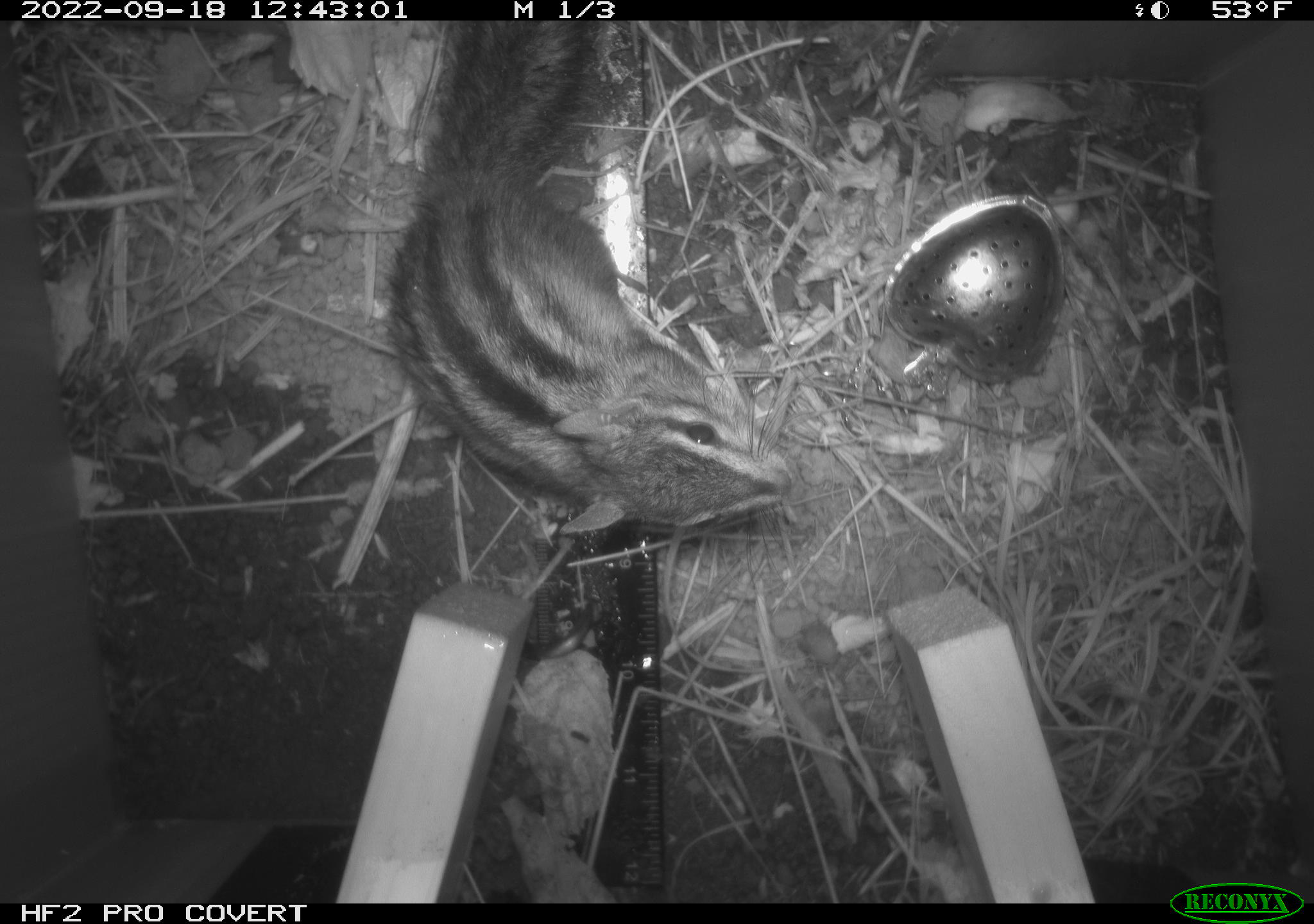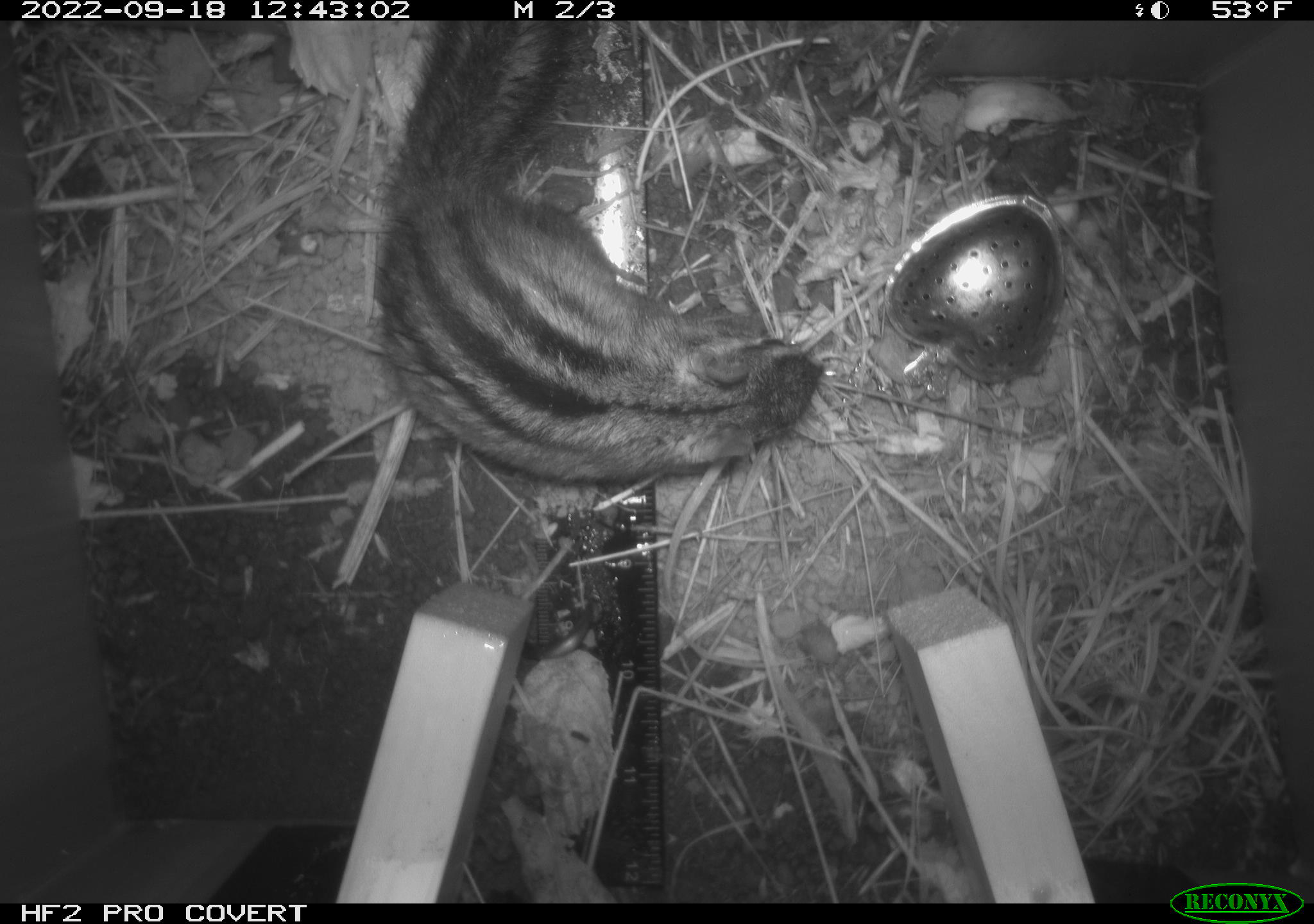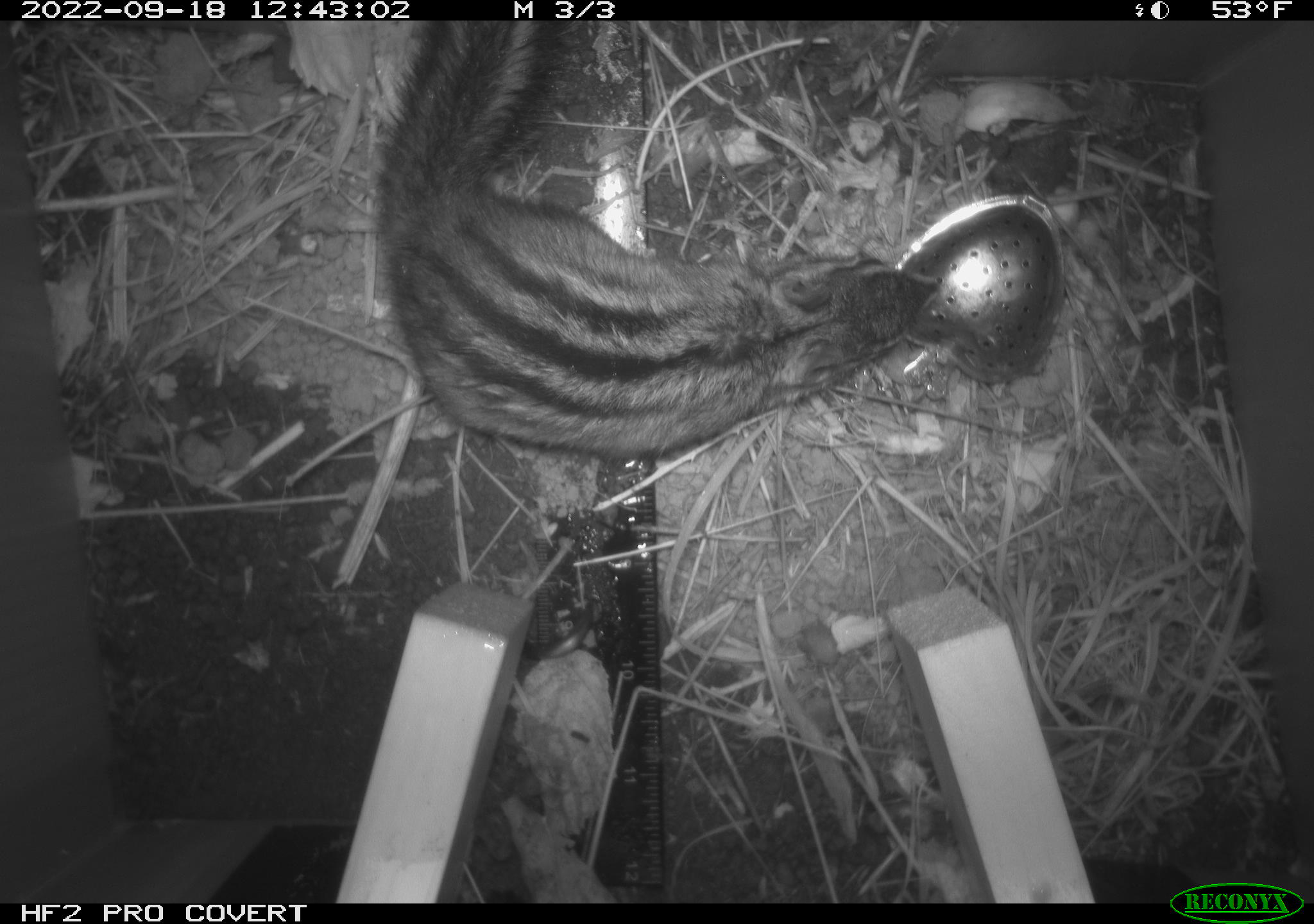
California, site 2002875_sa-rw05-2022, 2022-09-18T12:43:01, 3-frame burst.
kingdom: Animalia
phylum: Chordata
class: Mammalia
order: Rodentia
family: Sciuridae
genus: Neotamias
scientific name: Neotamias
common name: western chipmunks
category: neotamias species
Neotamias species (western chipmunks) (Neotamias).